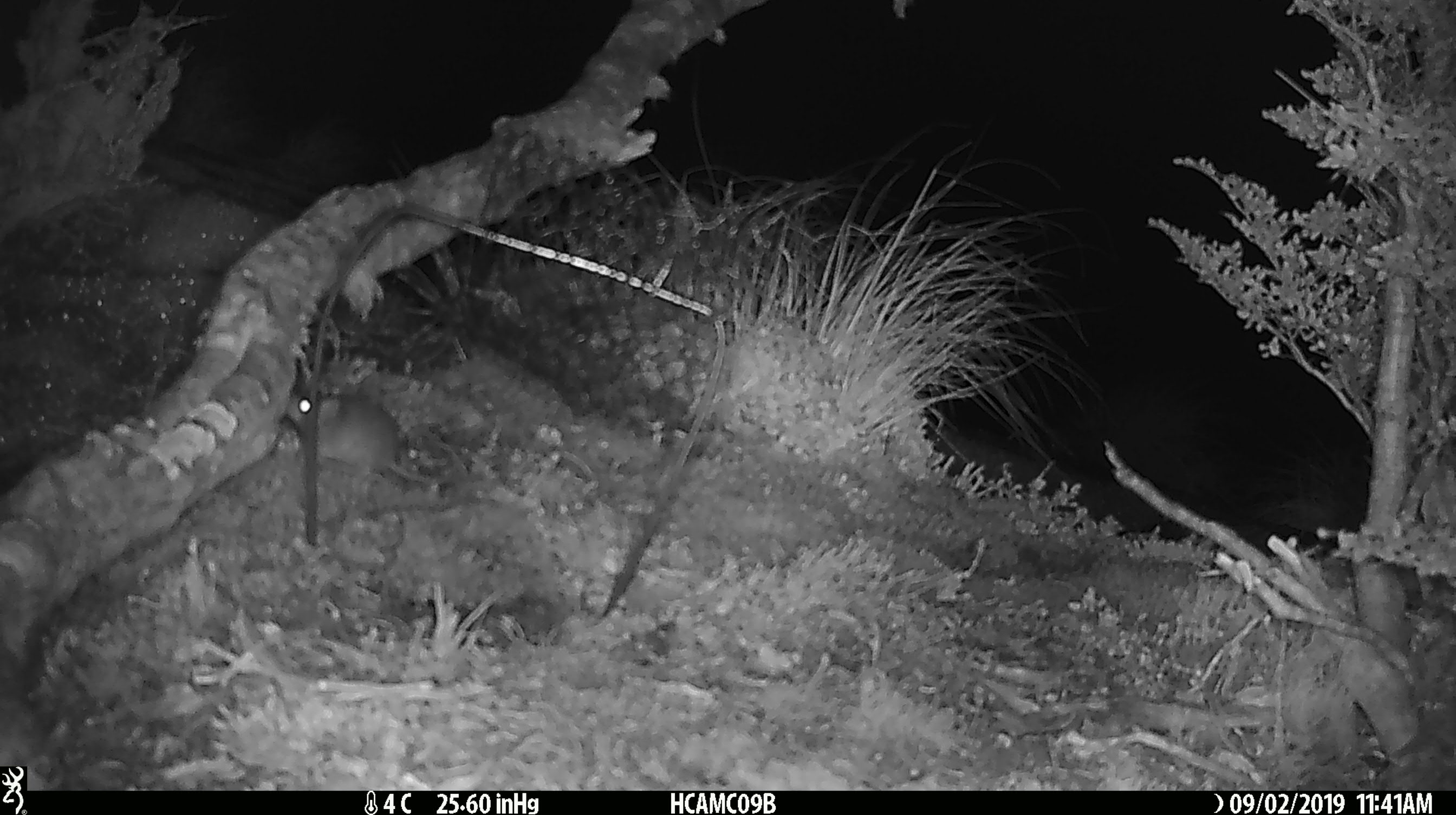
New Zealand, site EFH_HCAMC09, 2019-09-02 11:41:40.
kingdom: Animalia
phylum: Chordata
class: Mammalia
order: Rodentia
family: Muridae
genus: Mus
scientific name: Mus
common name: mouse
Mouse (Mus).